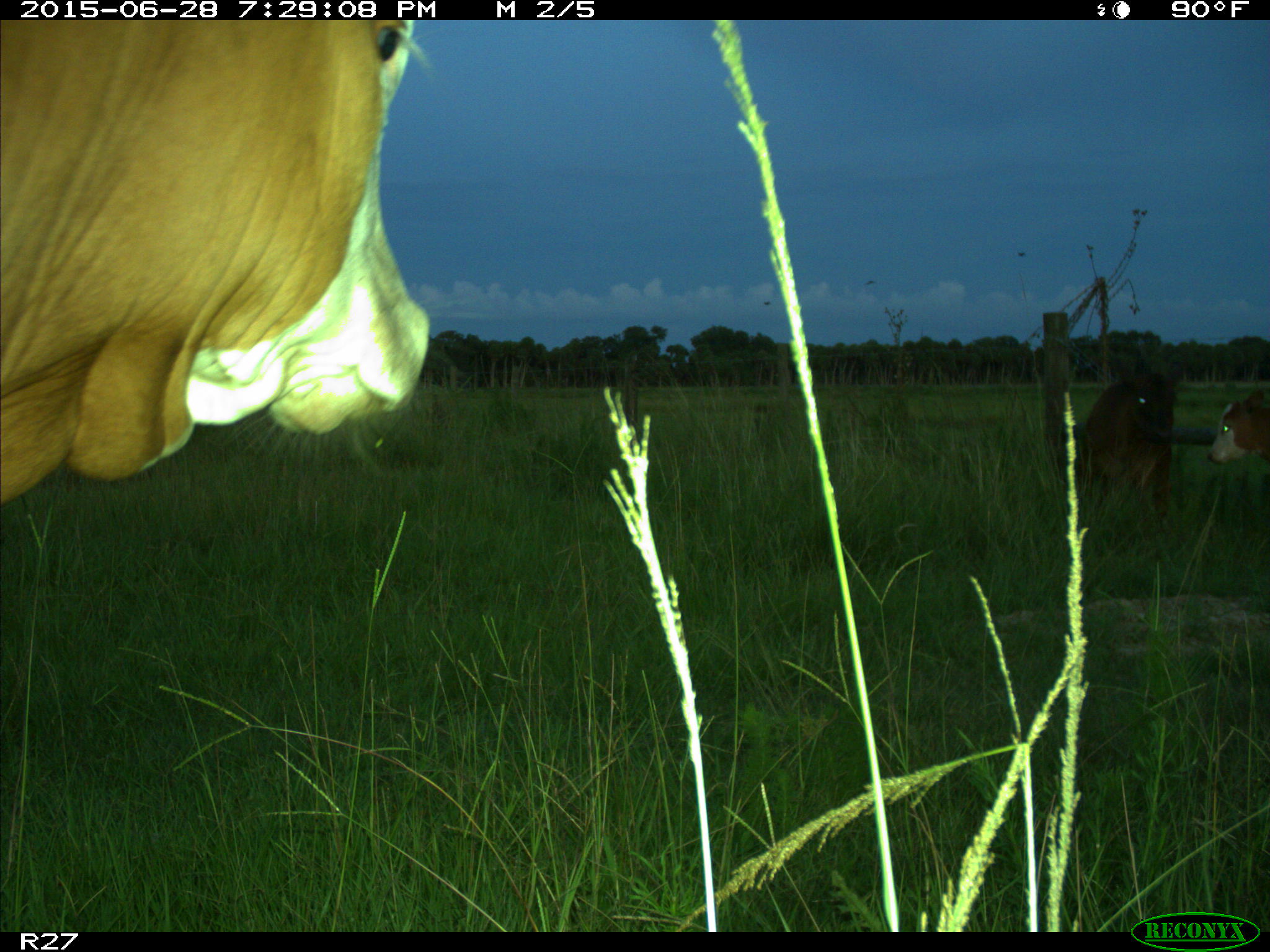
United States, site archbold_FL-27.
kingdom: Animalia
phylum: Chordata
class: Mammalia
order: Artiodactyla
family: Bovidae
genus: Bos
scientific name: Bos taurus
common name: domestic cow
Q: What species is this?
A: Bos taurus (domestic cow).